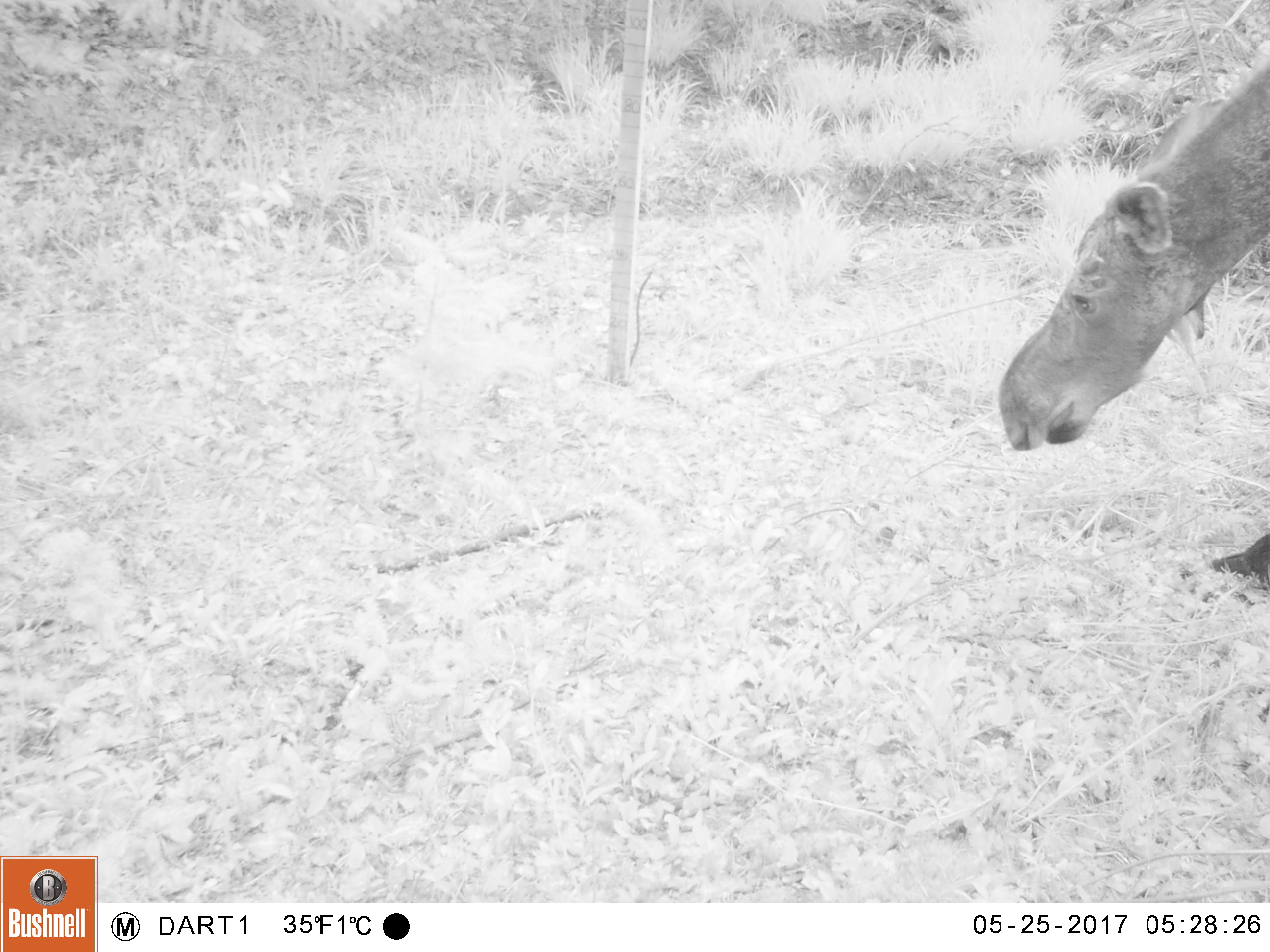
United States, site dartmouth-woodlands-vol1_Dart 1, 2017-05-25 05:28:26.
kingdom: Animalia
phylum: Chordata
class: Mammalia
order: Artiodactyla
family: Cervidae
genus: Alces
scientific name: Alces alces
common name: moose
Moose (Alces alces).